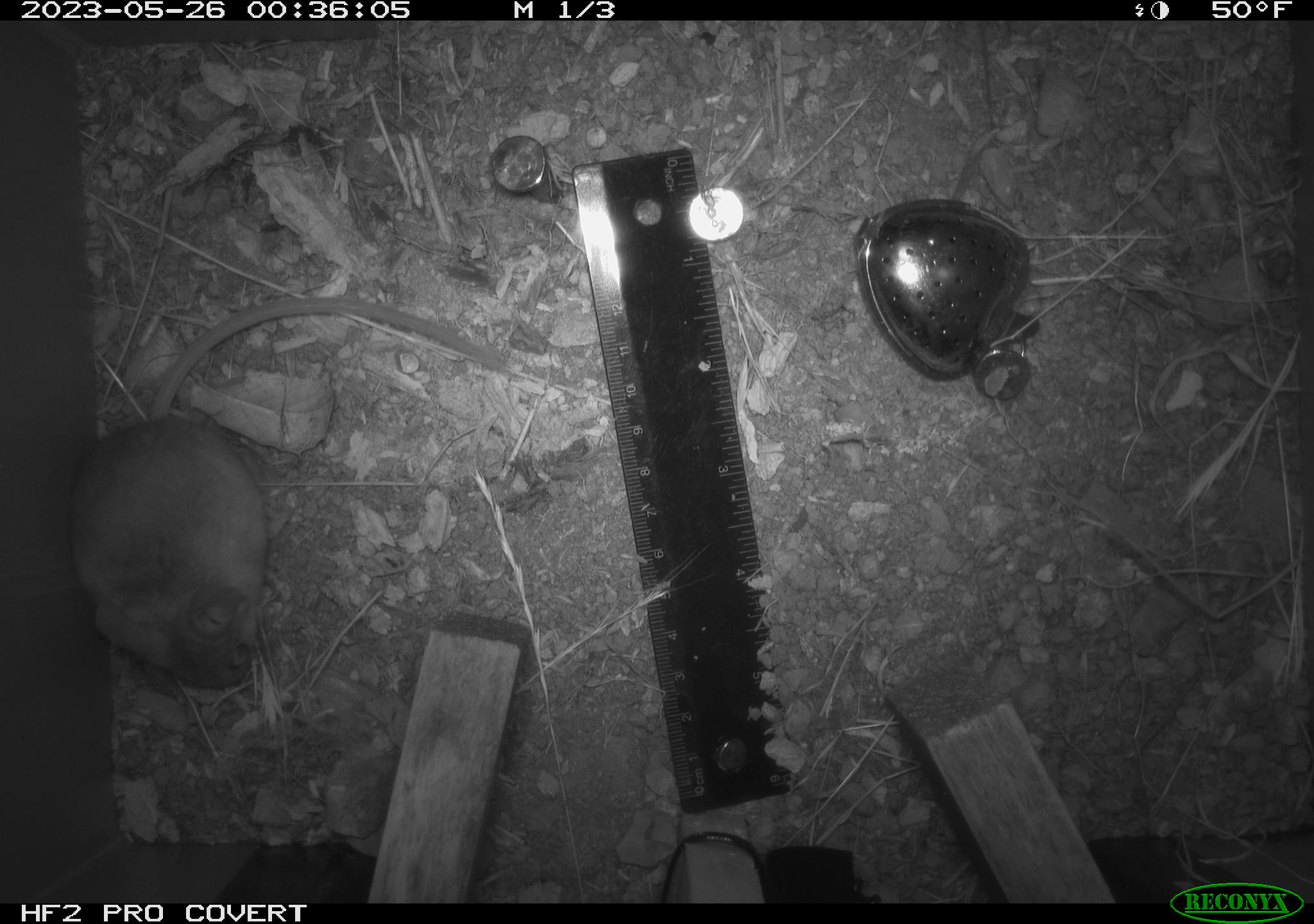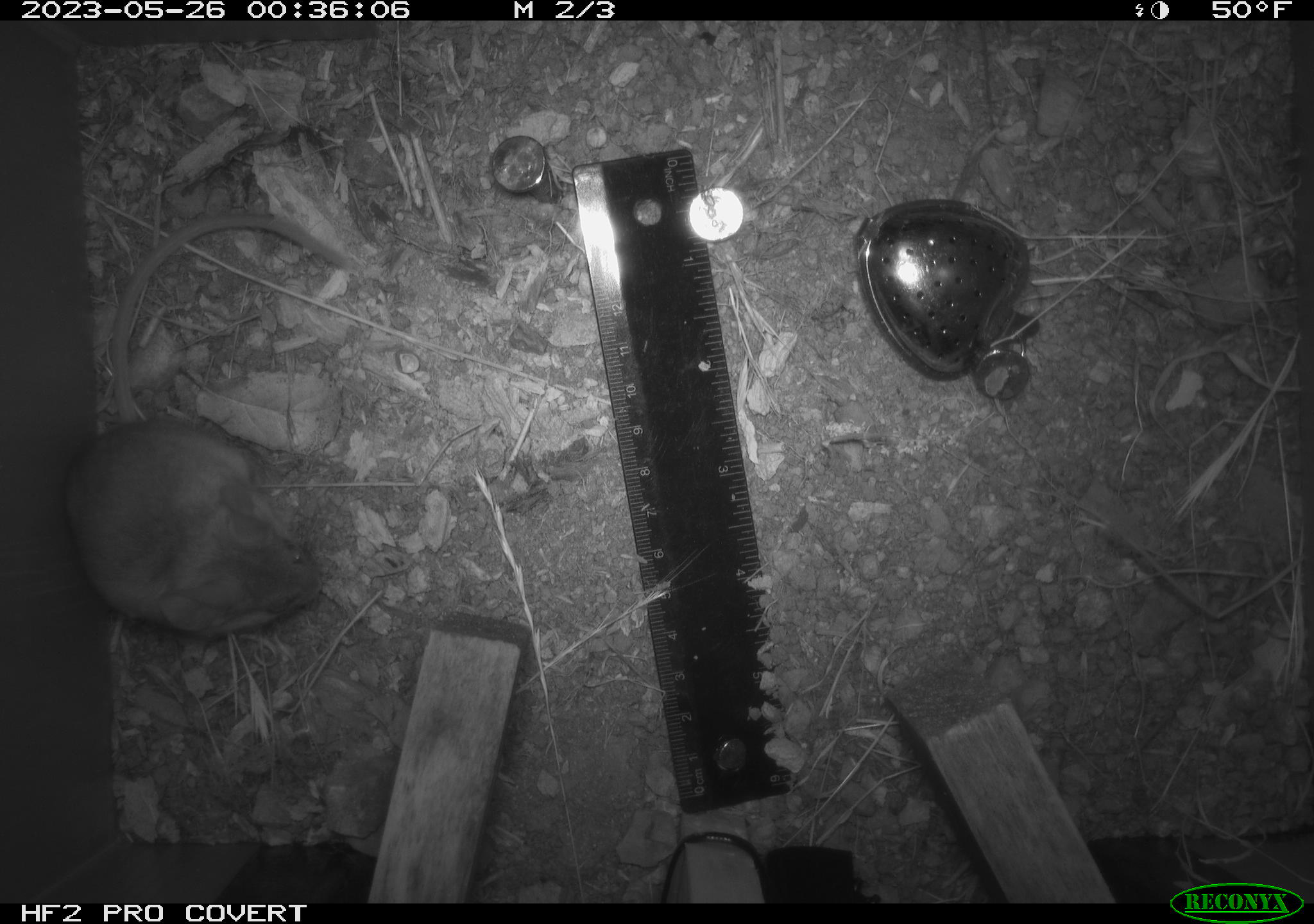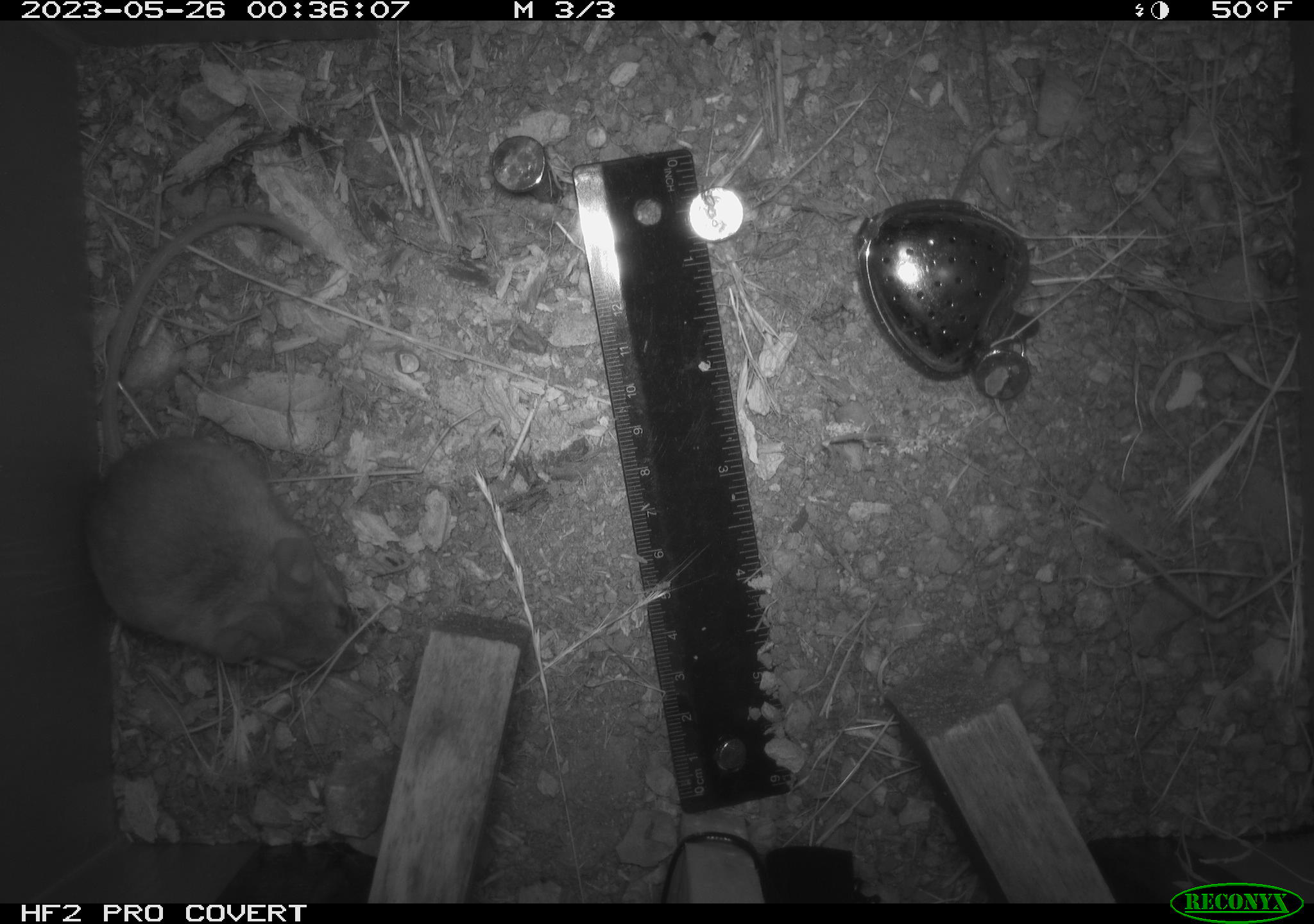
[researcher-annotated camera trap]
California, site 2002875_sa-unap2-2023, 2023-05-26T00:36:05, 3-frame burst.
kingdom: Animalia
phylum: Chordata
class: Mammalia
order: Rodentia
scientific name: Rodentia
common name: mouse species